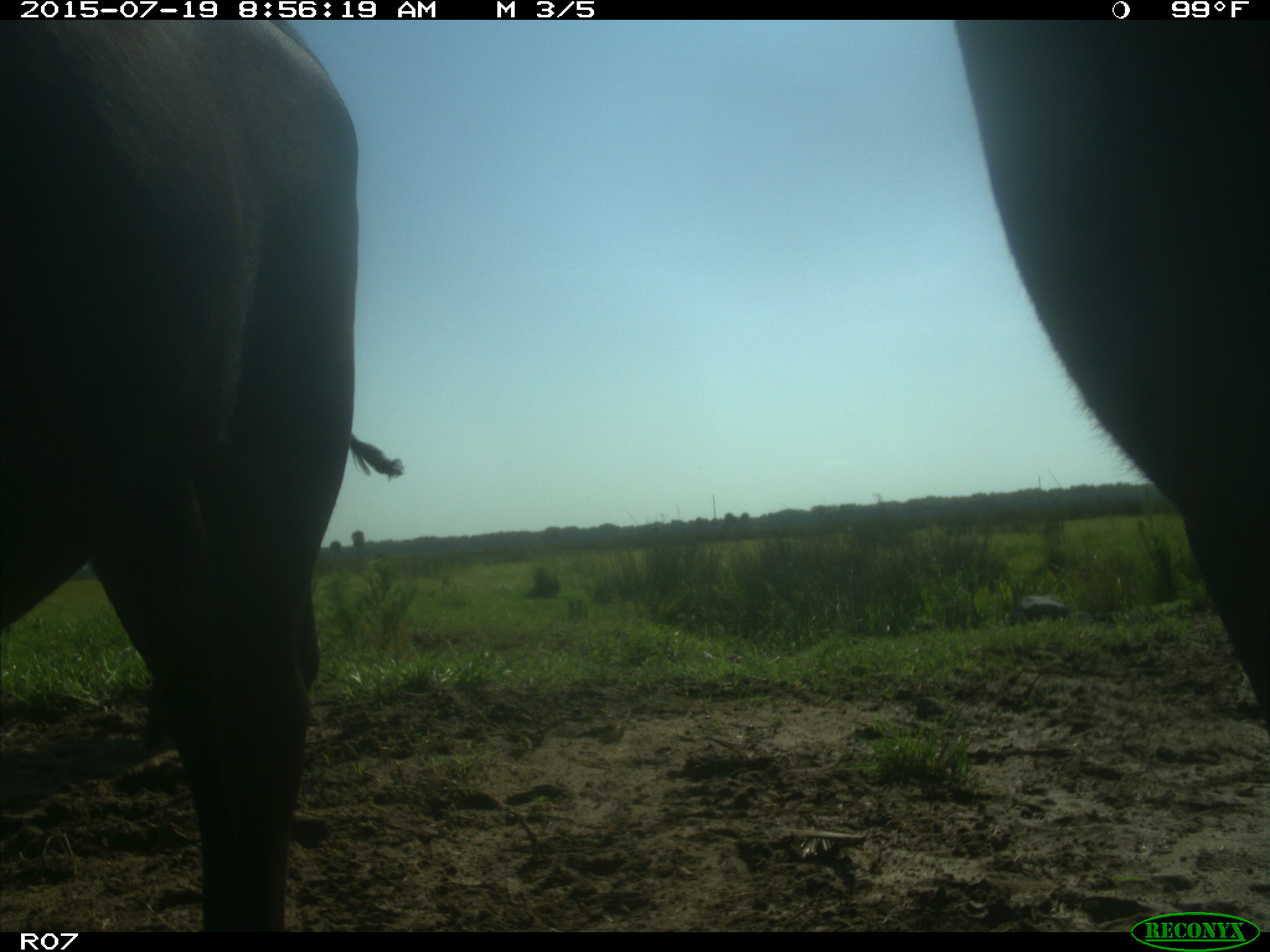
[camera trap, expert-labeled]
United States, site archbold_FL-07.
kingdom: Animalia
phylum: Chordata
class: Mammalia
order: Artiodactyla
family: Bovidae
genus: Bos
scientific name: Bos taurus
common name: domestic cow